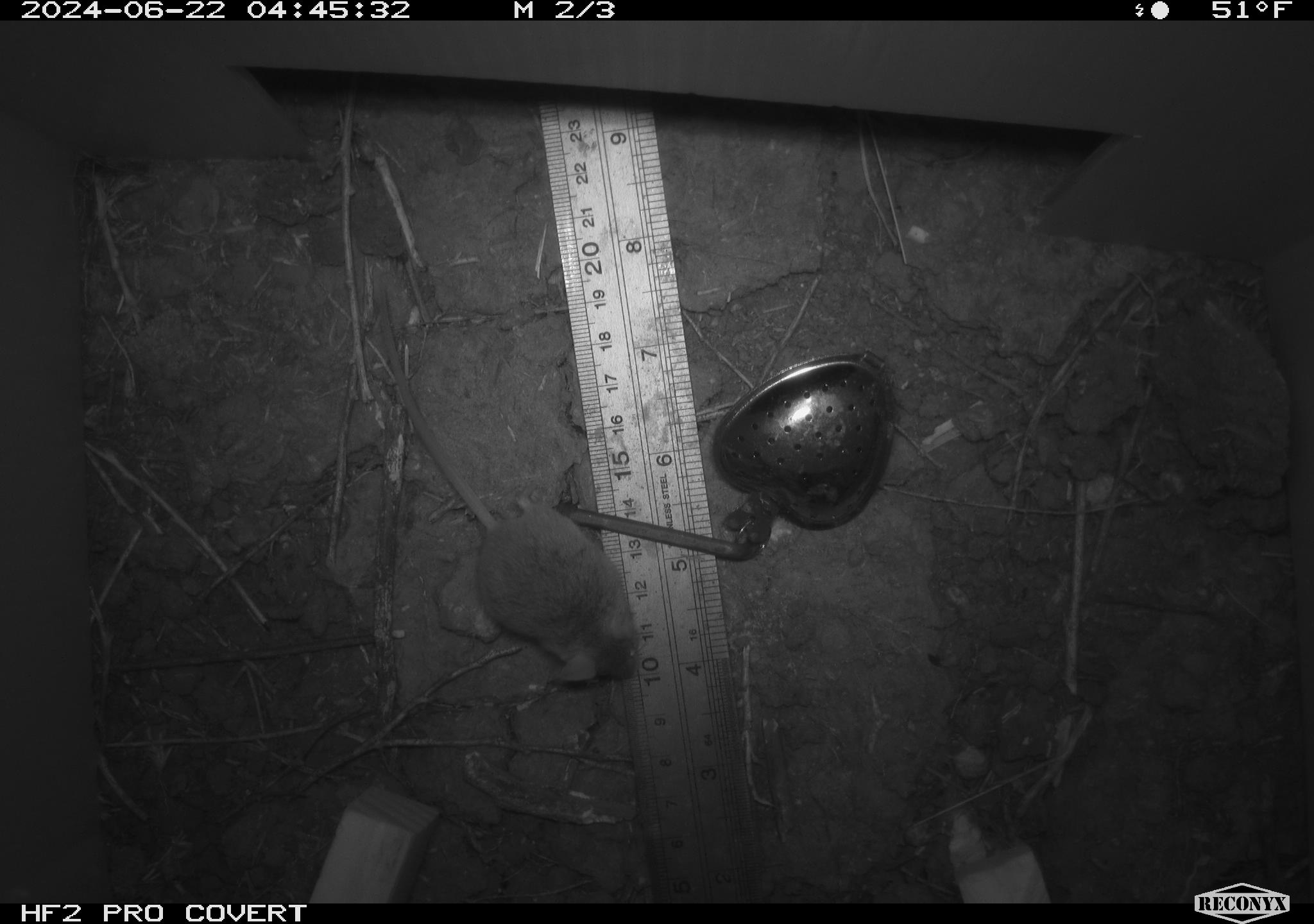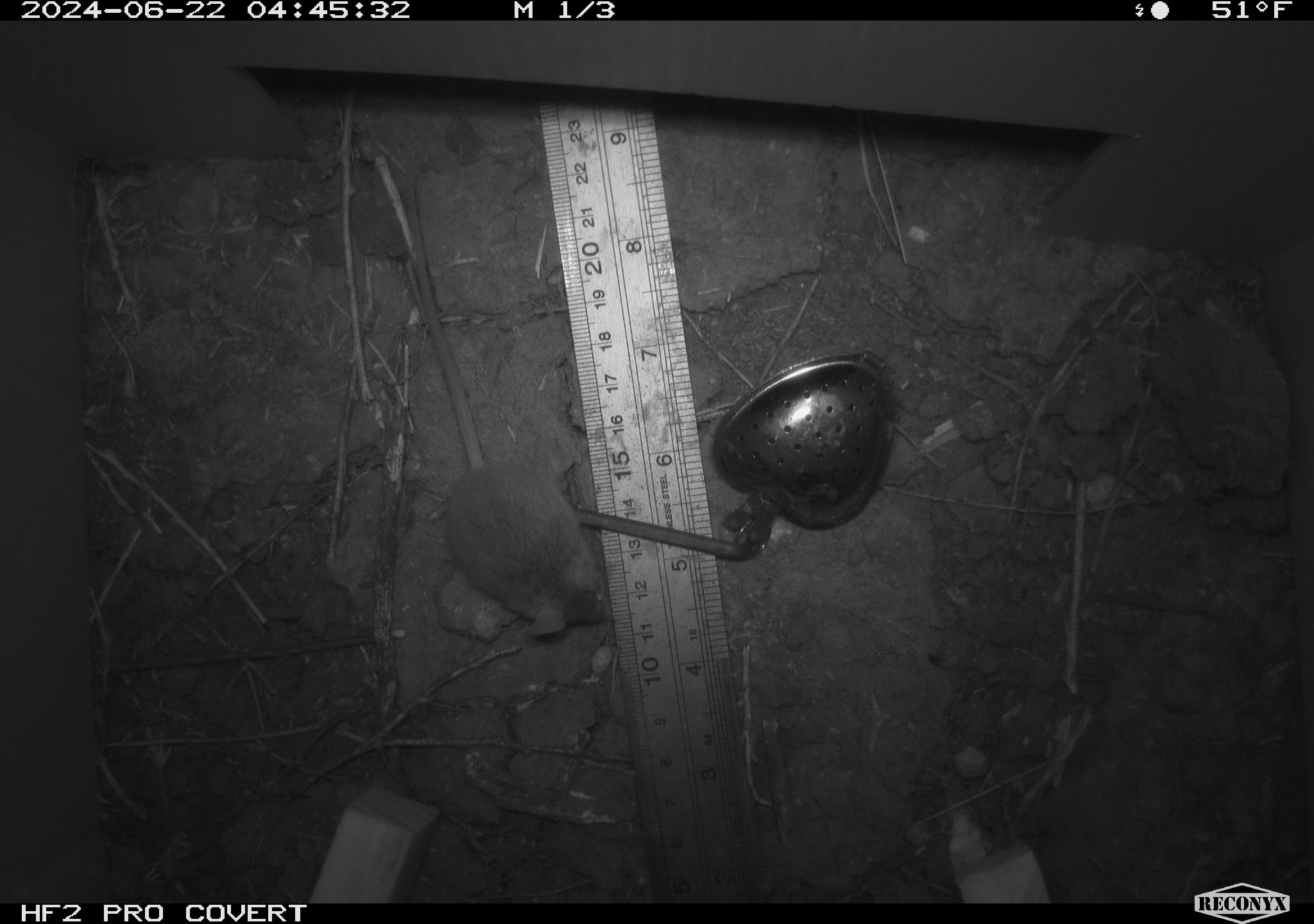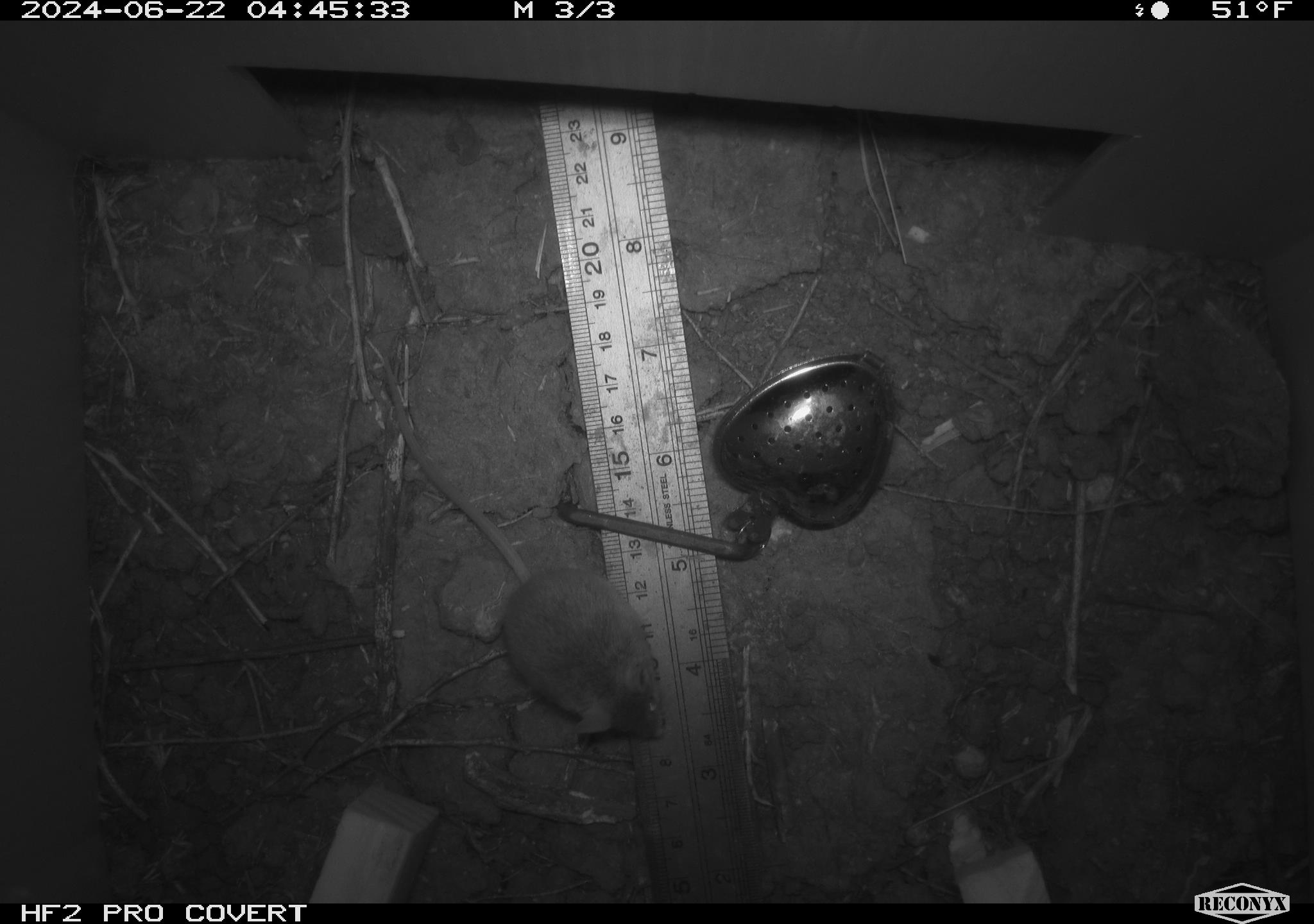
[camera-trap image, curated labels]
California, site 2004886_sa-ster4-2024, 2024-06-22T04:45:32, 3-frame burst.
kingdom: Animalia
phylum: Chordata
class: Mammalia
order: Rodentia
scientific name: Rodentia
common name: mouse species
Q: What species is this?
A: Mouse species (Rodentia).